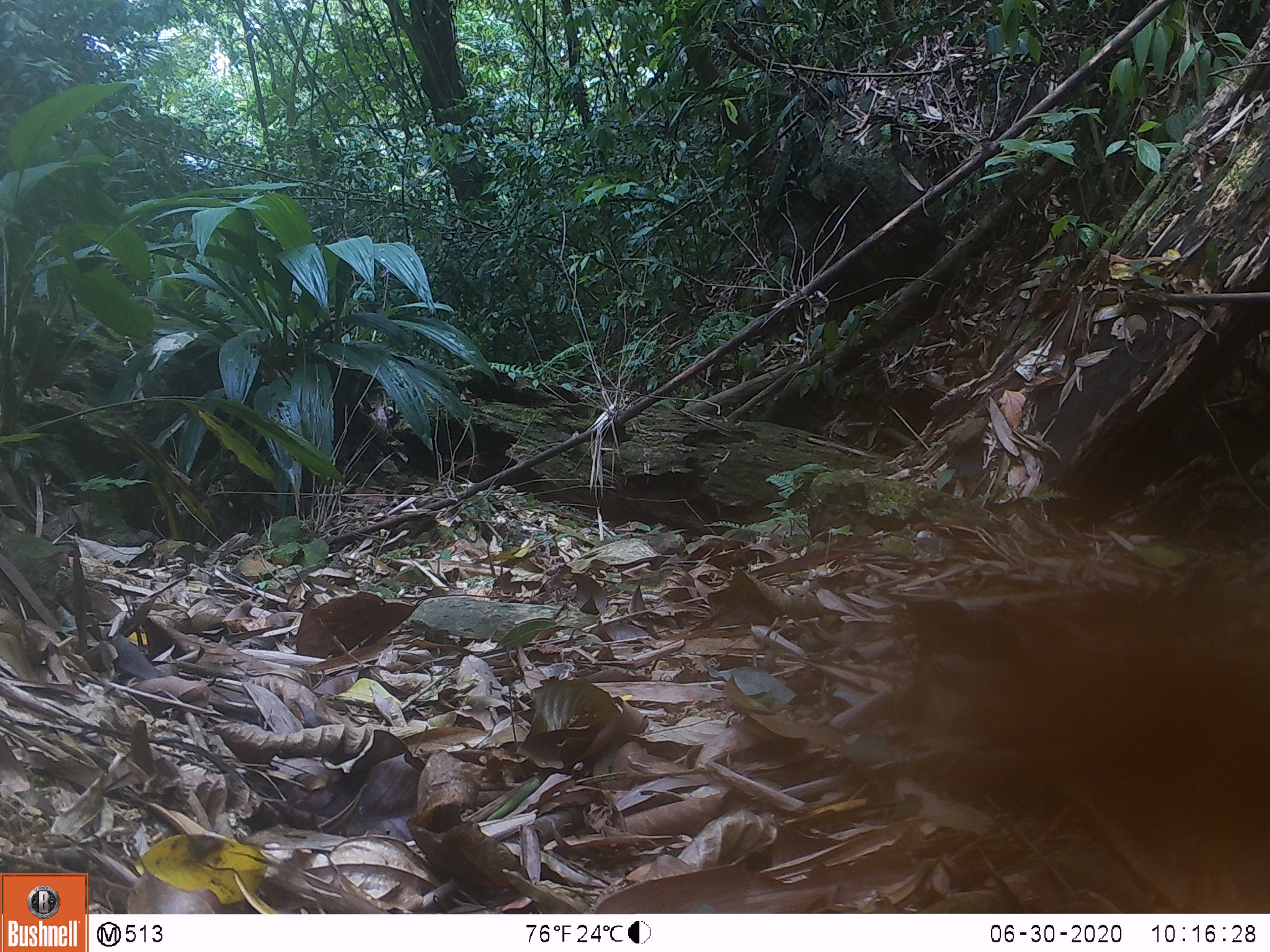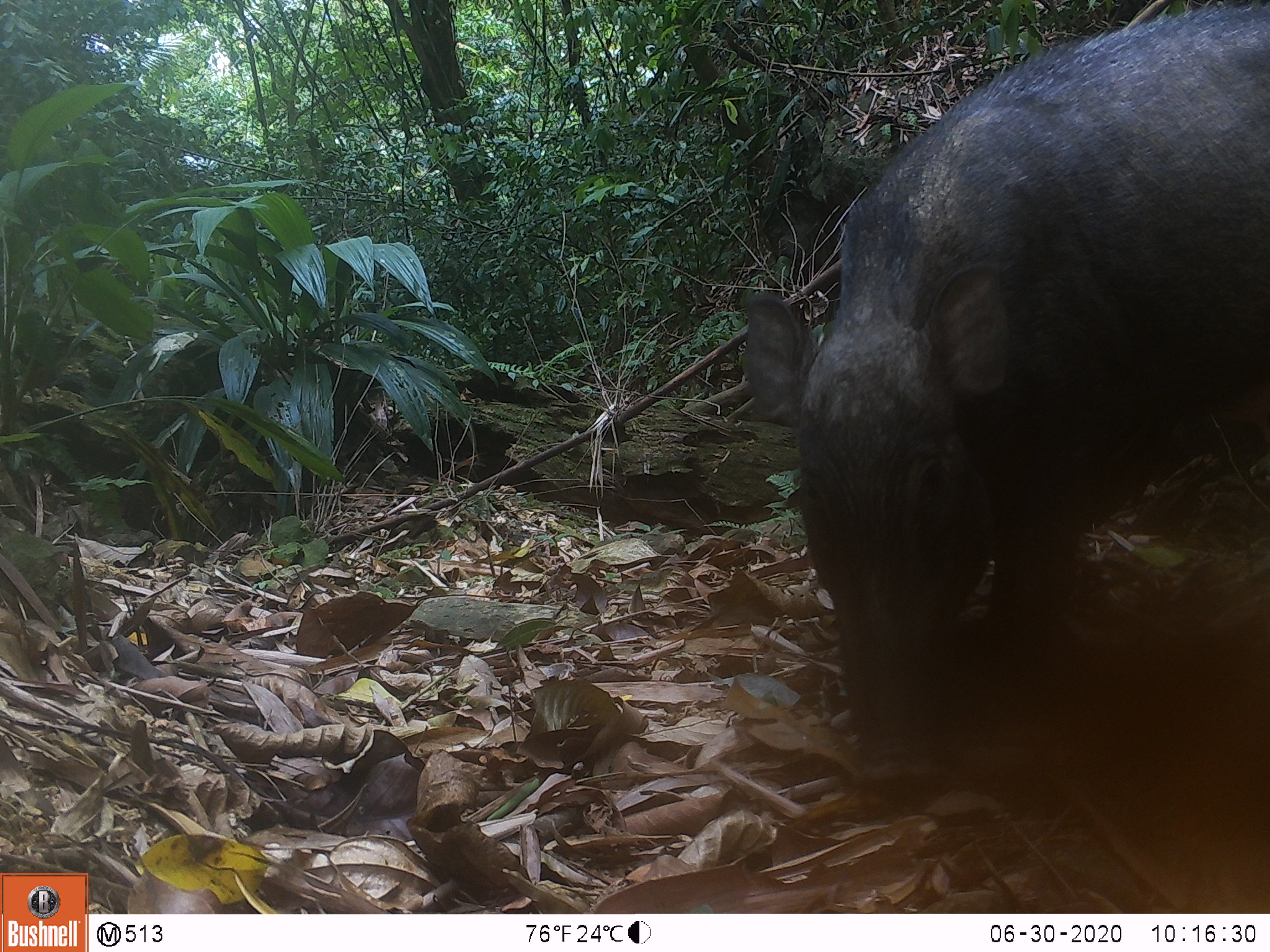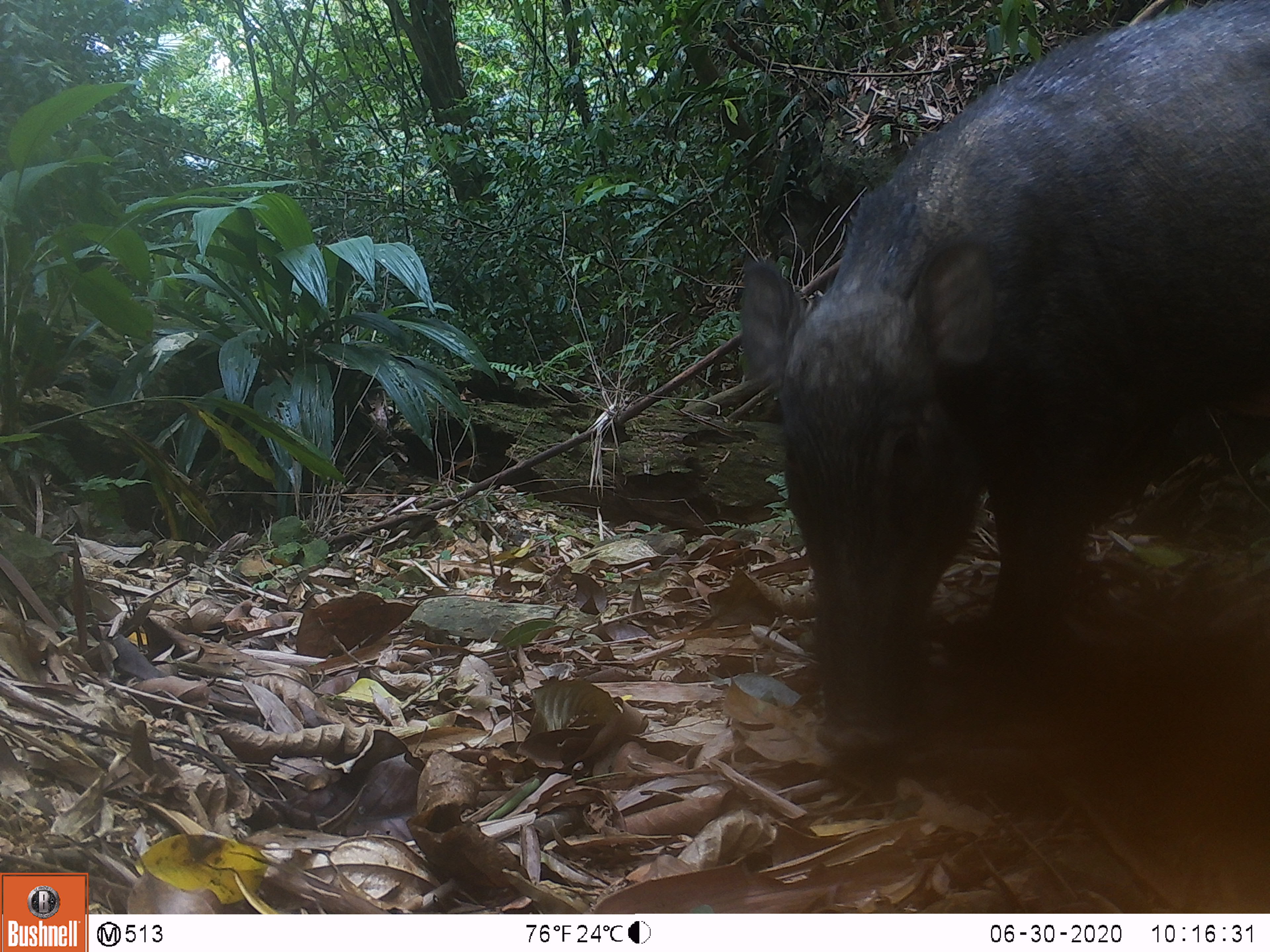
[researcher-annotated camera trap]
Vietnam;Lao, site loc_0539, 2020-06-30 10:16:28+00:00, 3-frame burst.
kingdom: Animalia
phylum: Chordata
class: Mammalia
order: Artiodactyla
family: Suidae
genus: Sus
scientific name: Sus scrofa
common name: eurasian wild pig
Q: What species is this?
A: Eurasian wild pig (Sus scrofa).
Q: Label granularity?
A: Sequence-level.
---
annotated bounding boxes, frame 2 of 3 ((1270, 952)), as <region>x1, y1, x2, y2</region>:
eurasian wild pig: <region>742, 7, 1270, 782</region>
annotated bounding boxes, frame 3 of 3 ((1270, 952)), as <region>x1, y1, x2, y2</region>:
eurasian wild pig: <region>738, 0, 1270, 753</region>